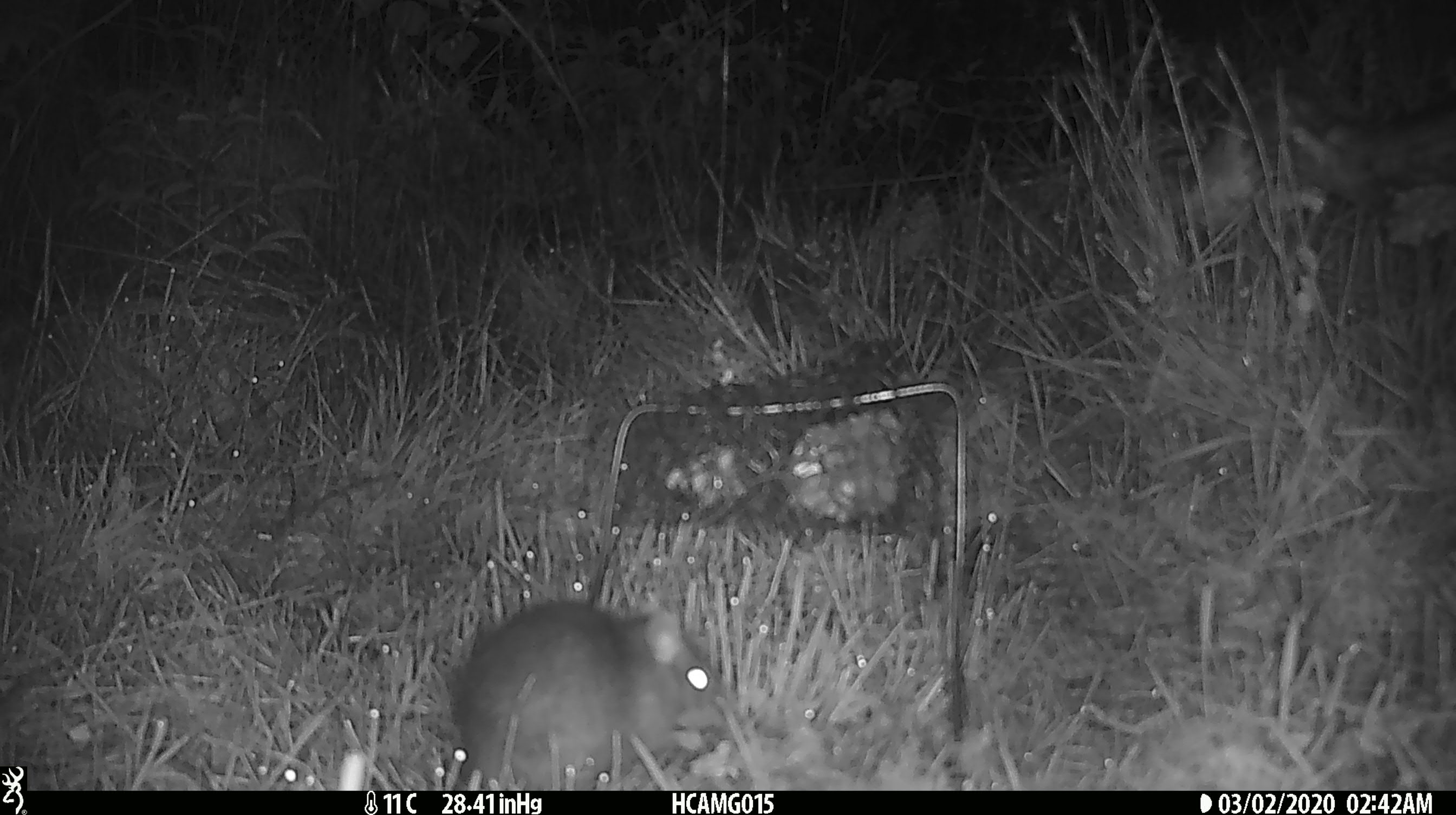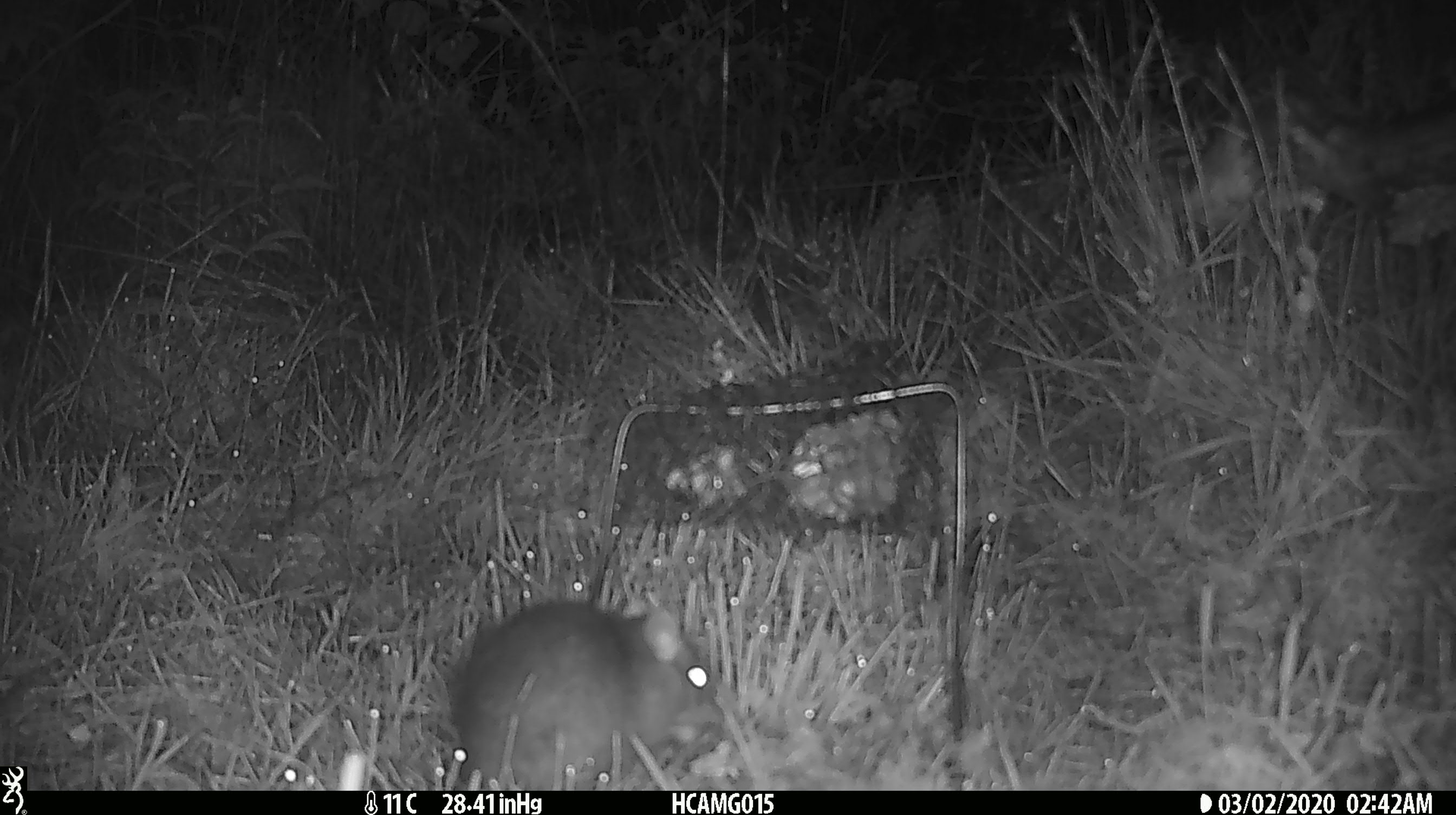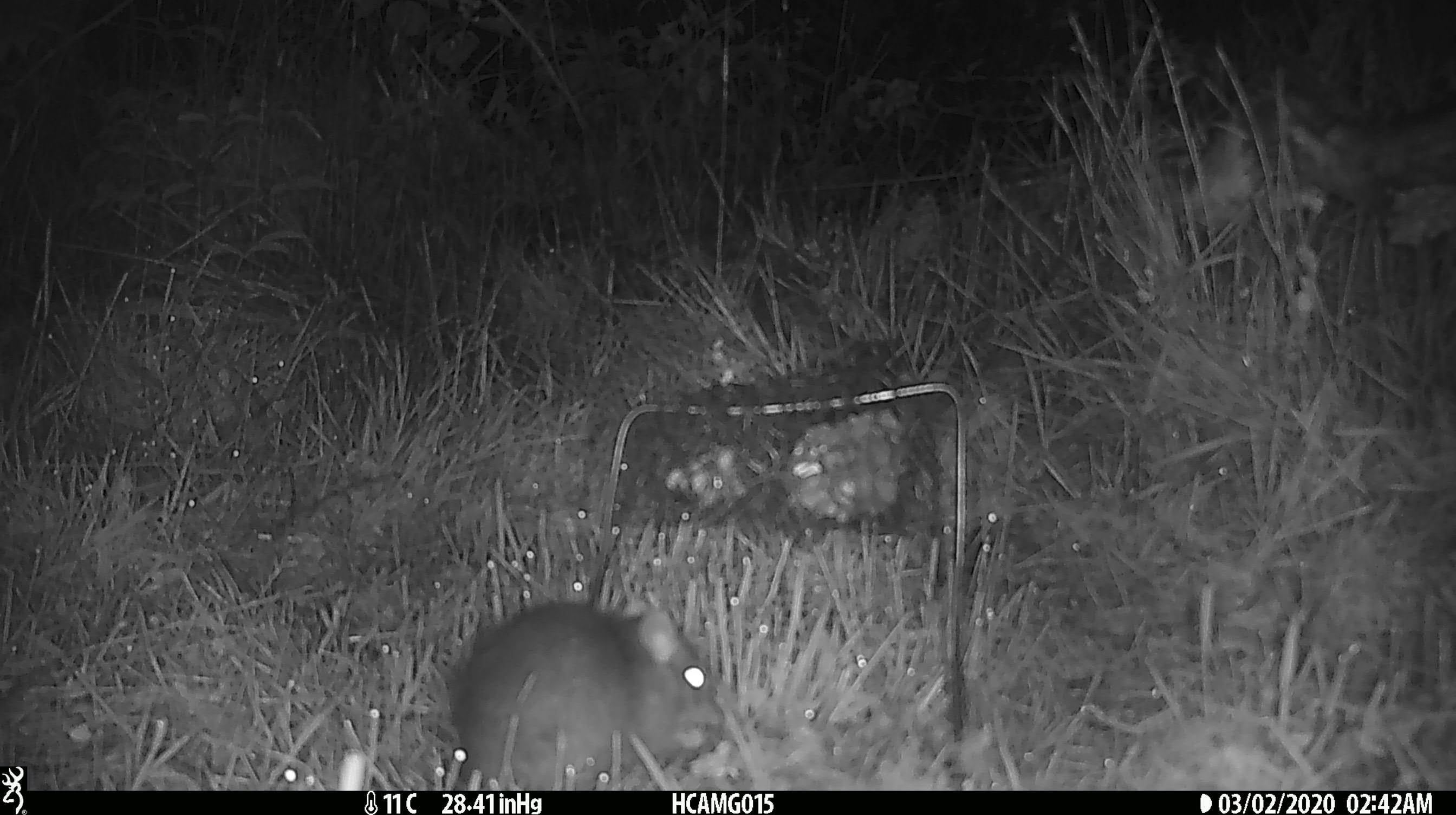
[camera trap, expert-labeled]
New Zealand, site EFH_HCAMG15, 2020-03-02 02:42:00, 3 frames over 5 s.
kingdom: Animalia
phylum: Chordata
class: Mammalia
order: Rodentia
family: Muridae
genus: Rattus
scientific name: Rattus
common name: rat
Rat (Rattus).